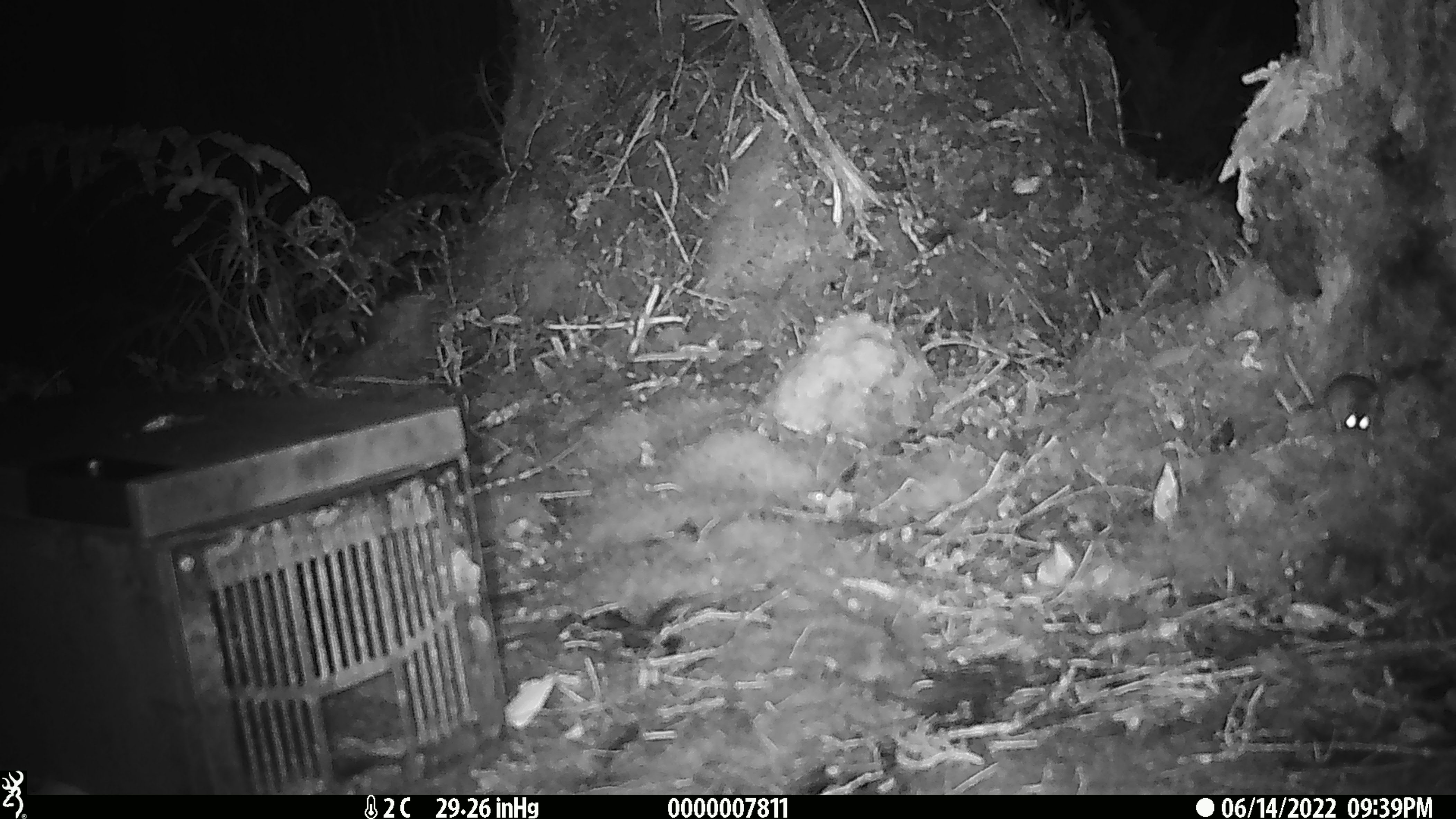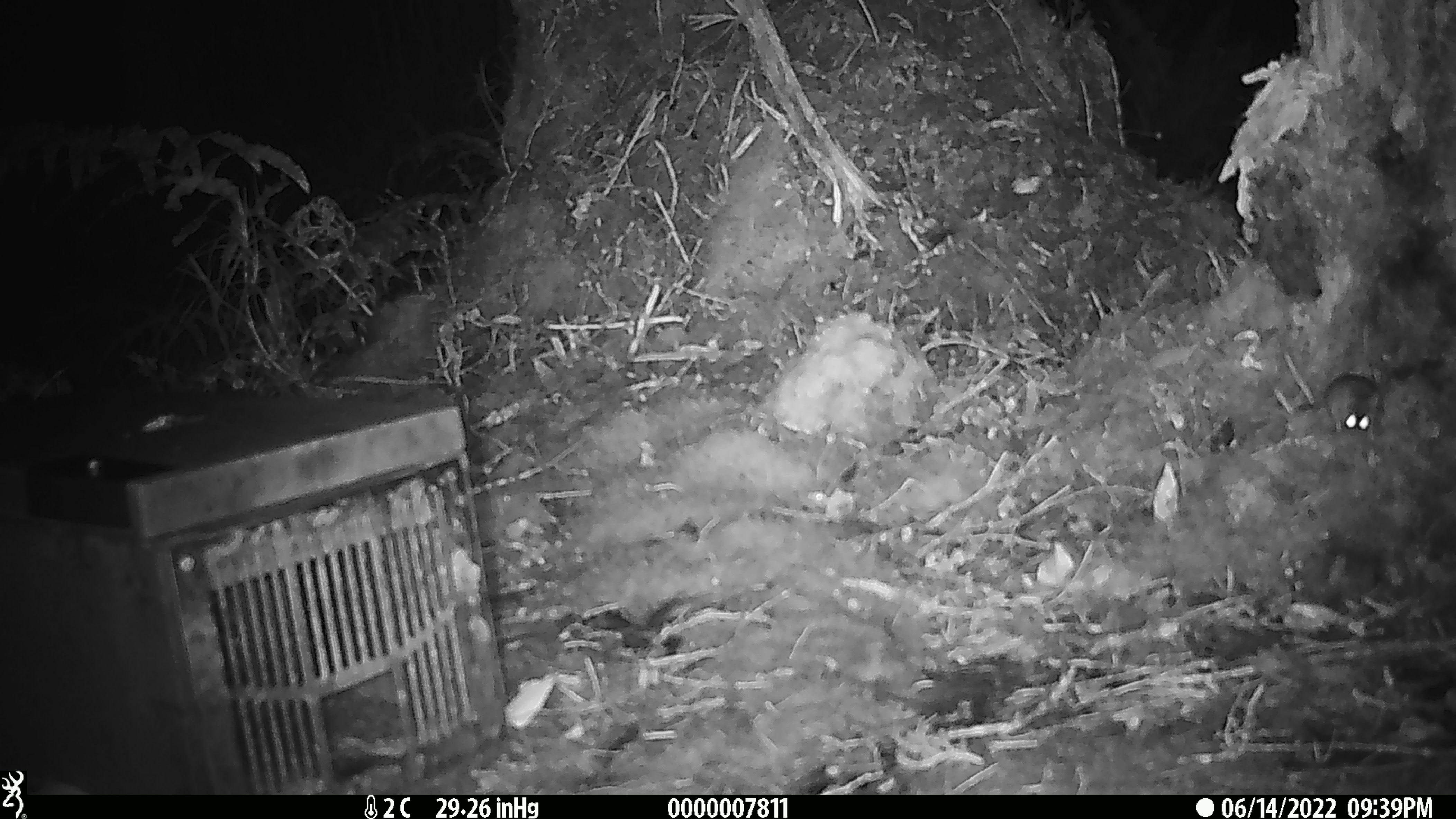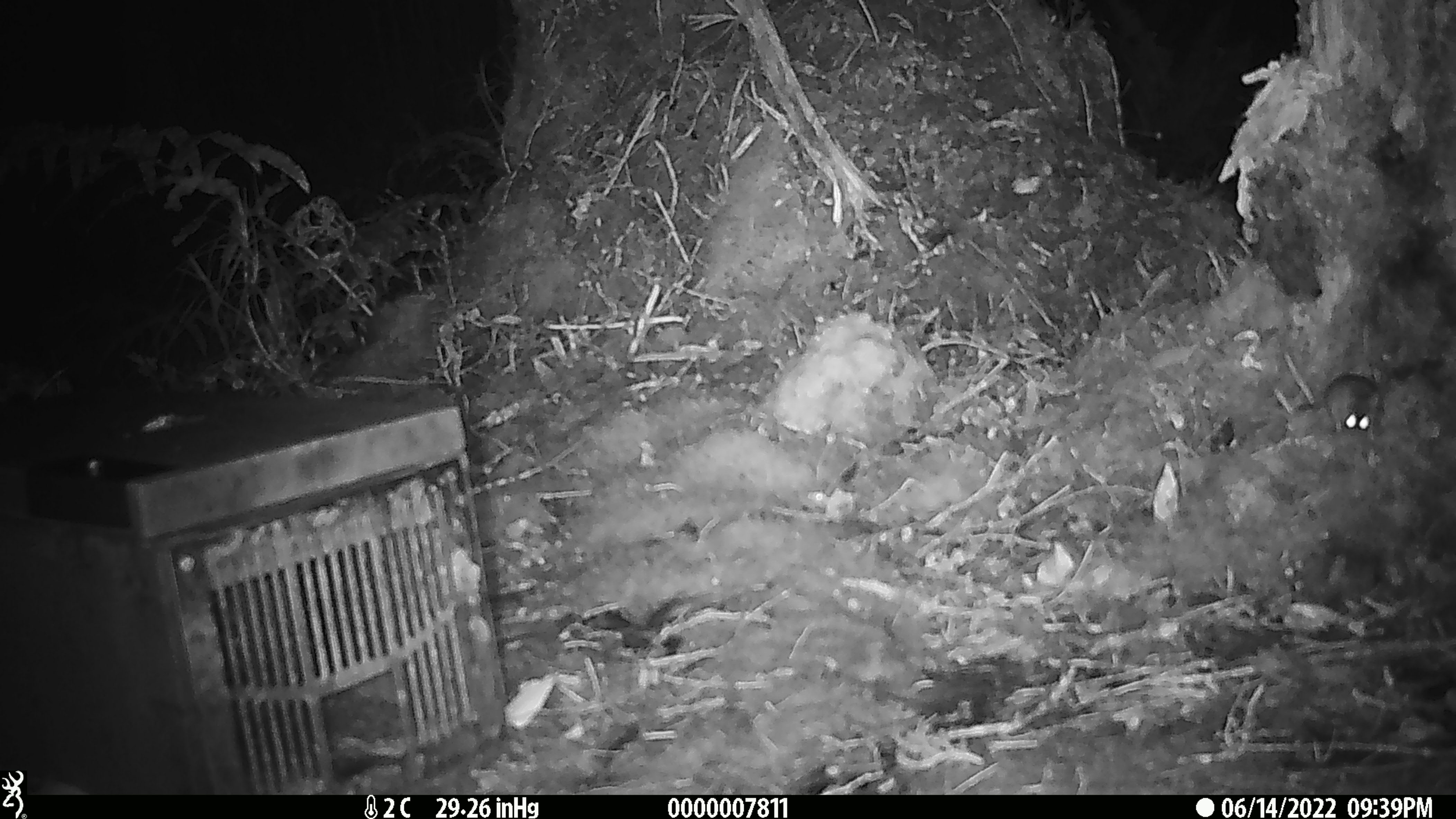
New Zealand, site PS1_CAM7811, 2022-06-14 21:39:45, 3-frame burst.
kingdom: Animalia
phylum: Chordata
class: Mammalia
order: Rodentia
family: Muridae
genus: Mus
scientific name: Mus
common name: mouse